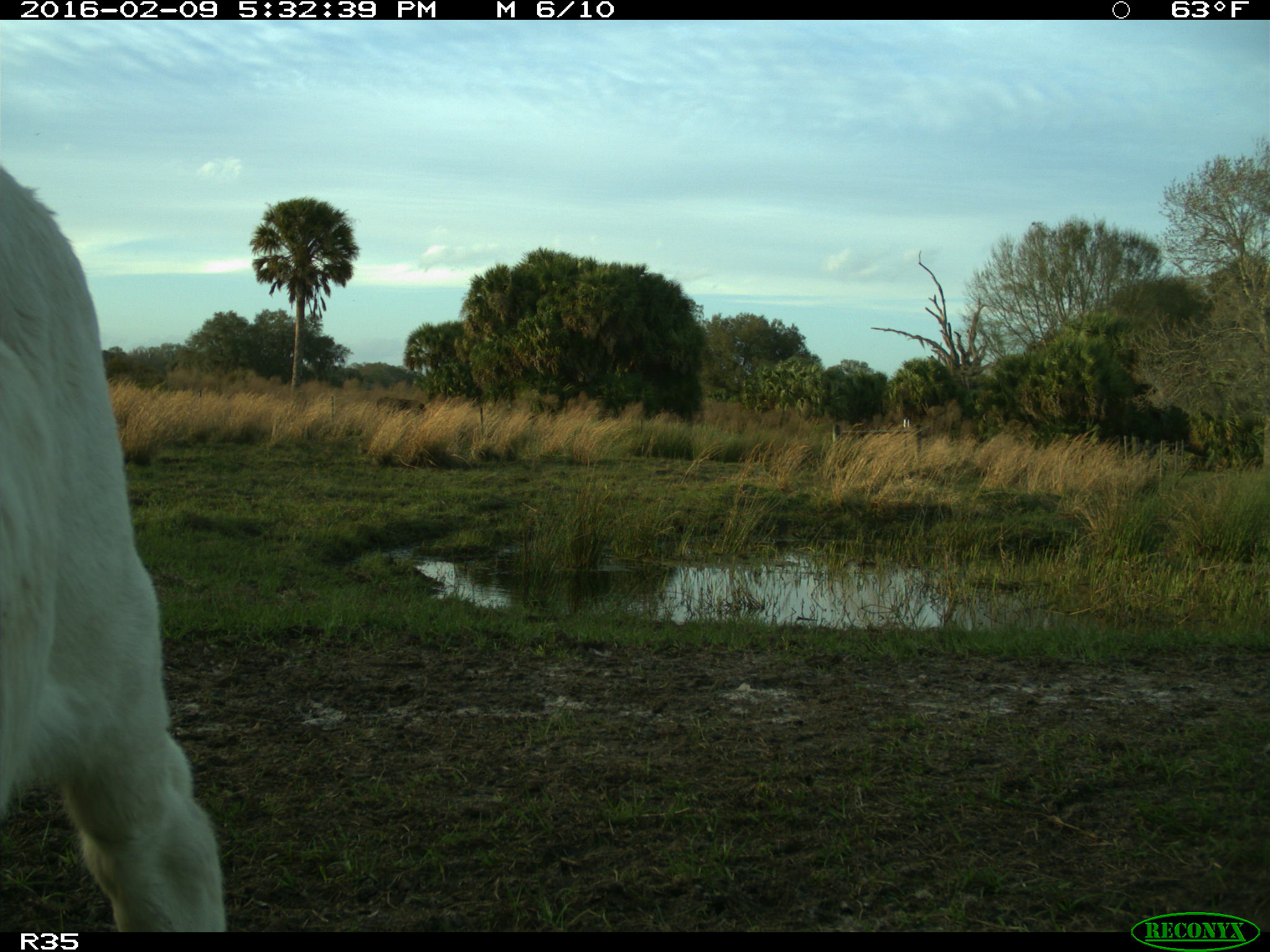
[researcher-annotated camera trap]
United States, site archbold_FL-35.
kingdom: Animalia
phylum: Chordata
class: Mammalia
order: Artiodactyla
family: Bovidae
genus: Bos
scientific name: Bos taurus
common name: domestic cow